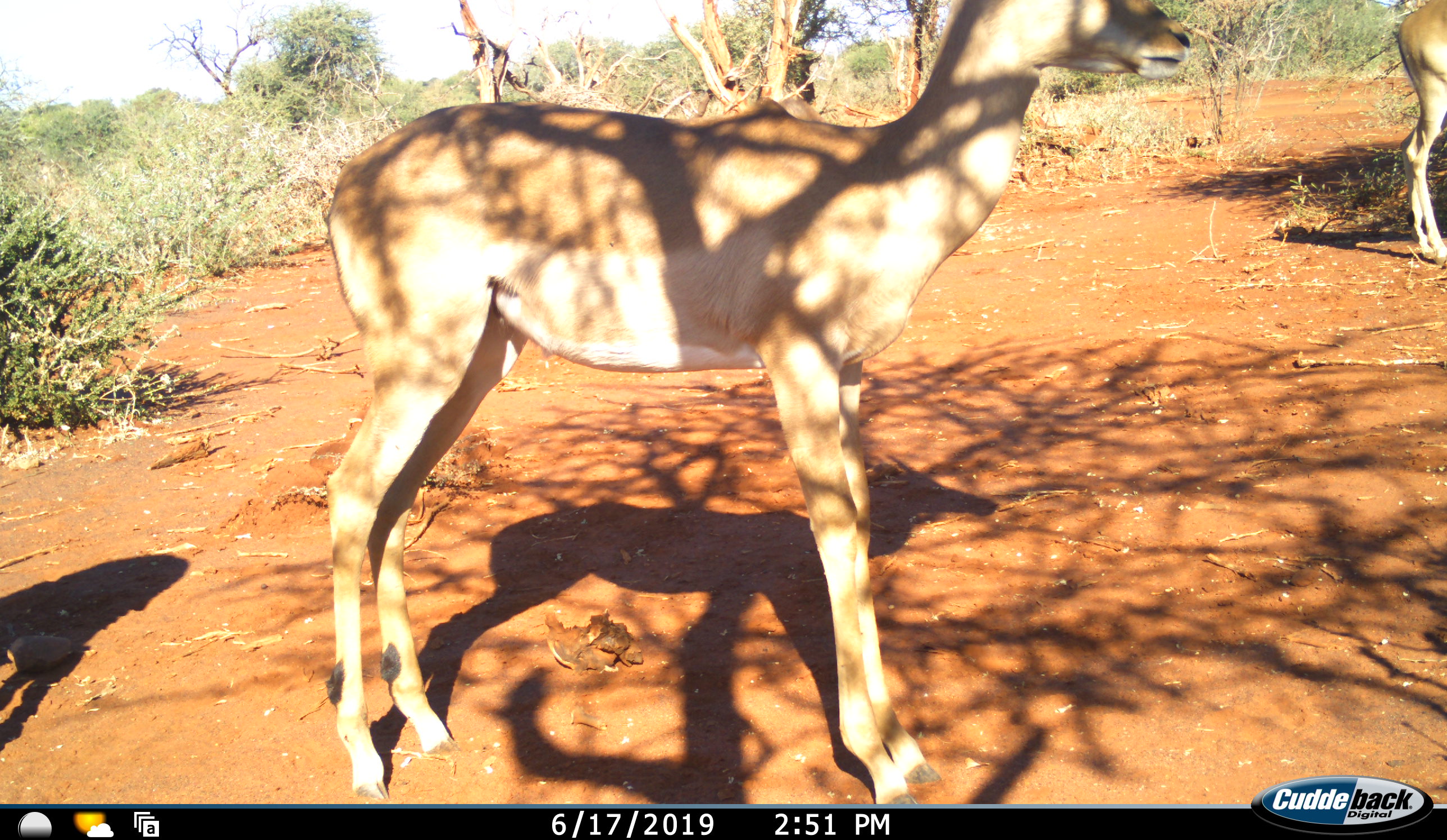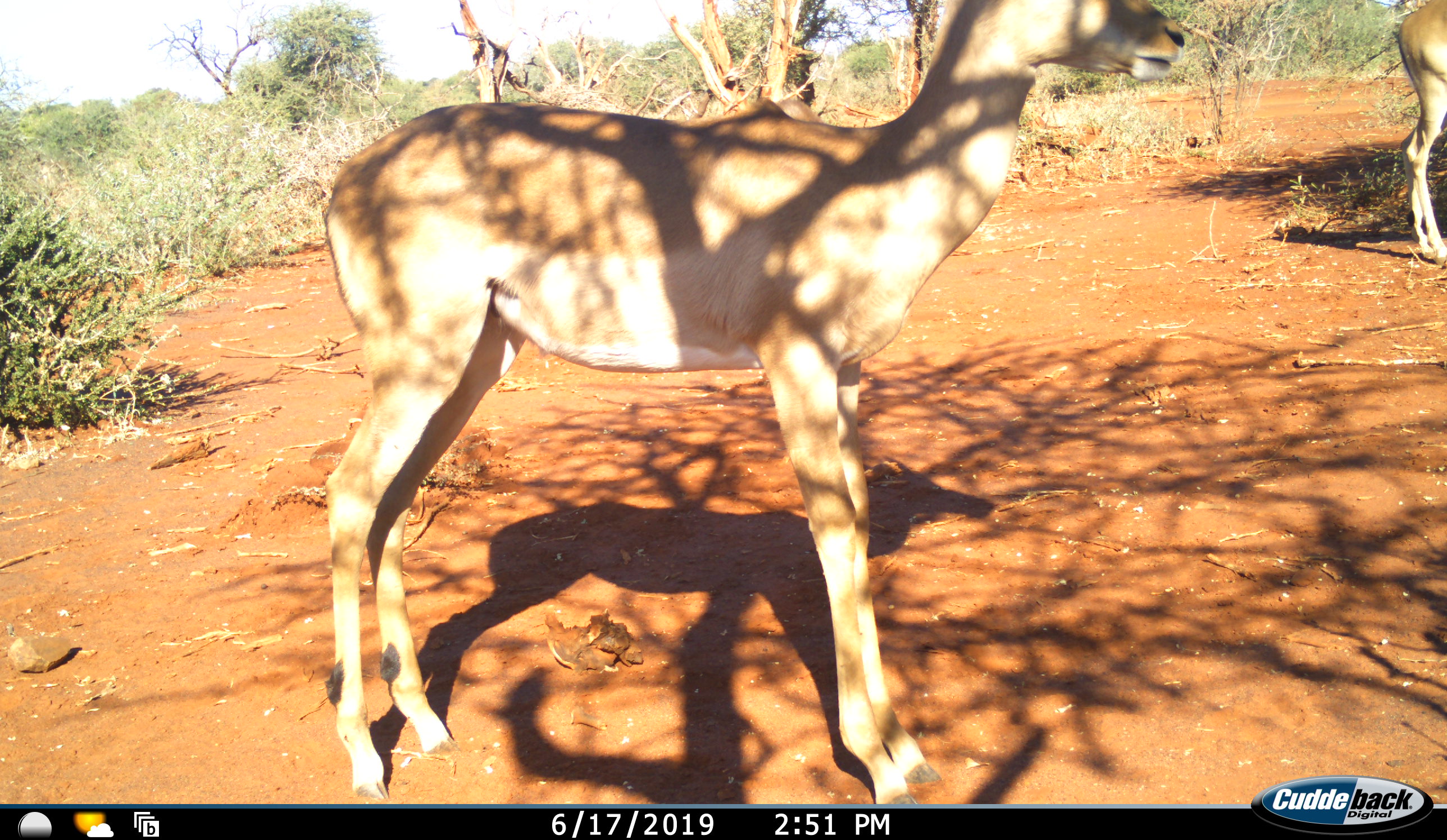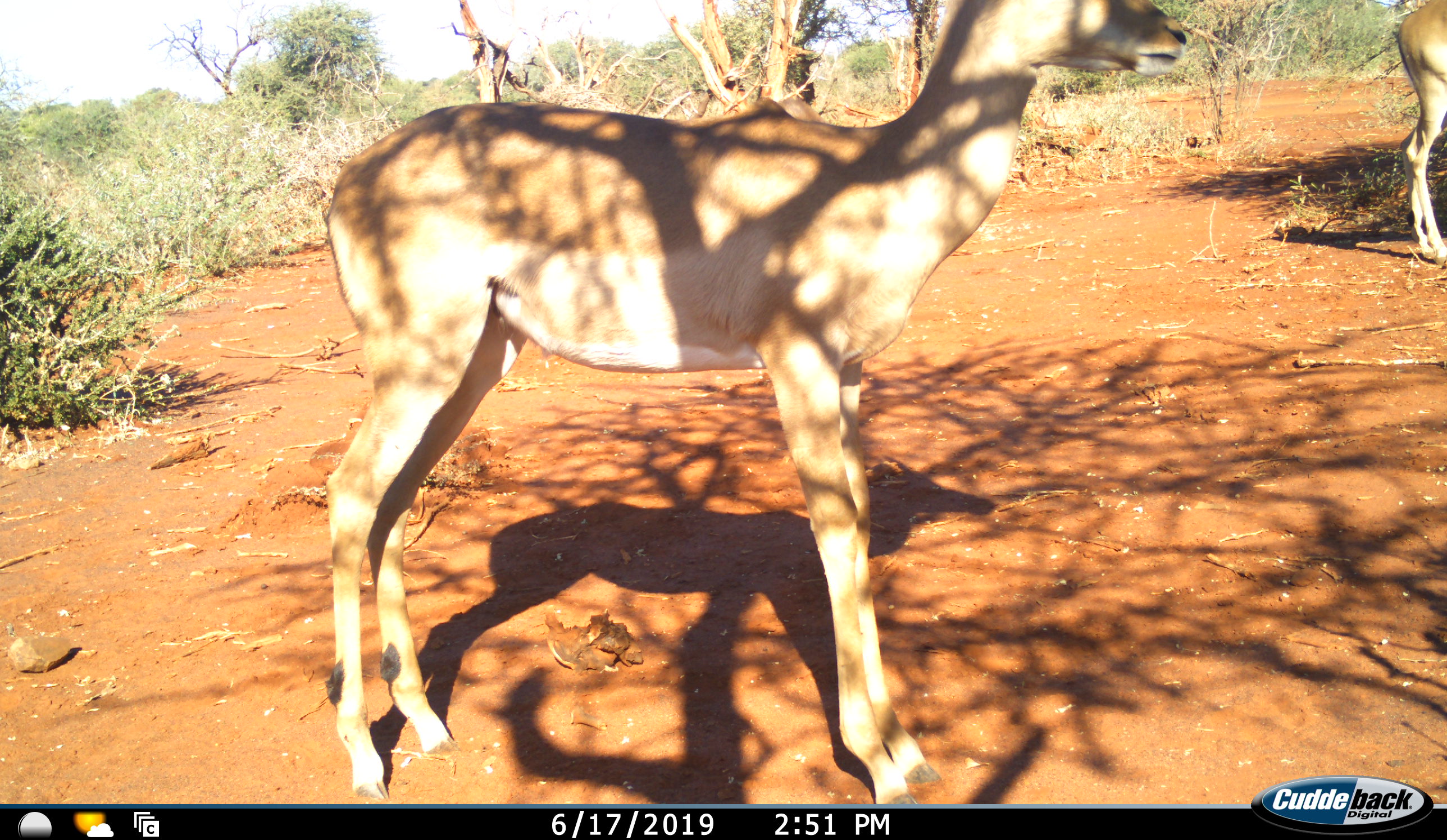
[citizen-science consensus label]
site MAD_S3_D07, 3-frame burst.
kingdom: Animalia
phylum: Chordata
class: Mammalia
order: Artiodactyla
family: Bovidae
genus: Aepyceros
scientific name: Aepyceros melampus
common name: impala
Impala (Aepyceros melampus), count 2. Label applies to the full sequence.